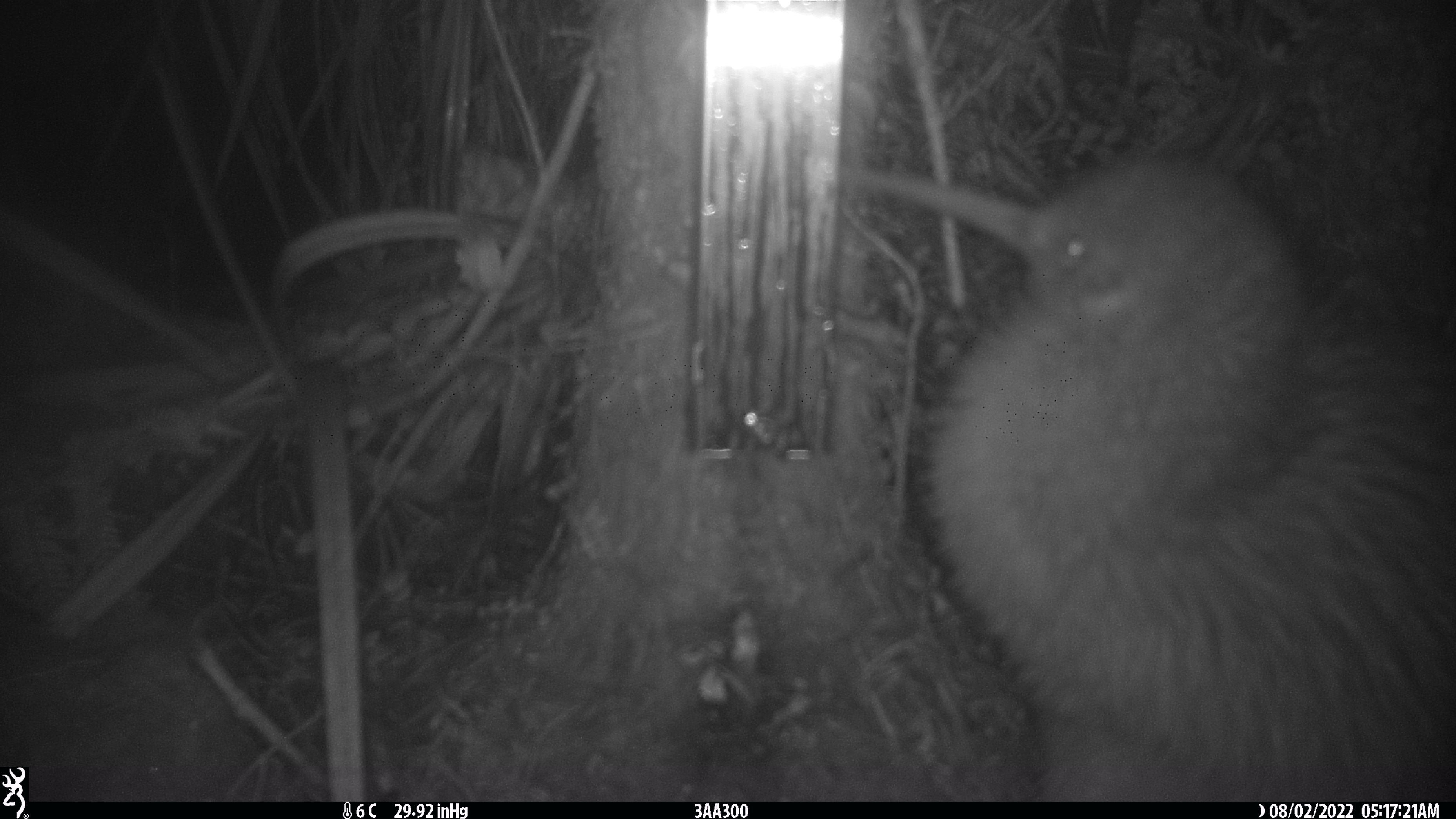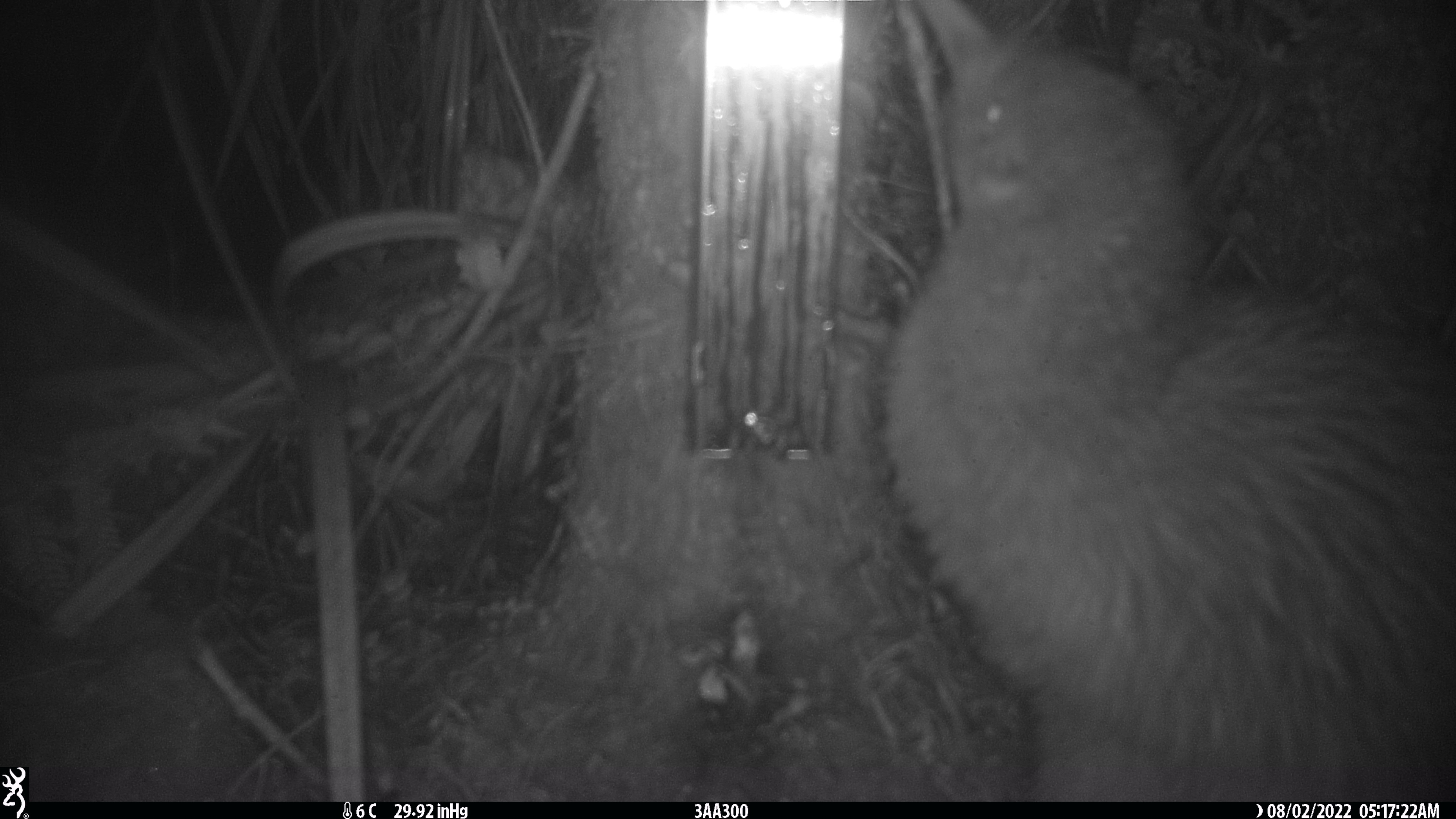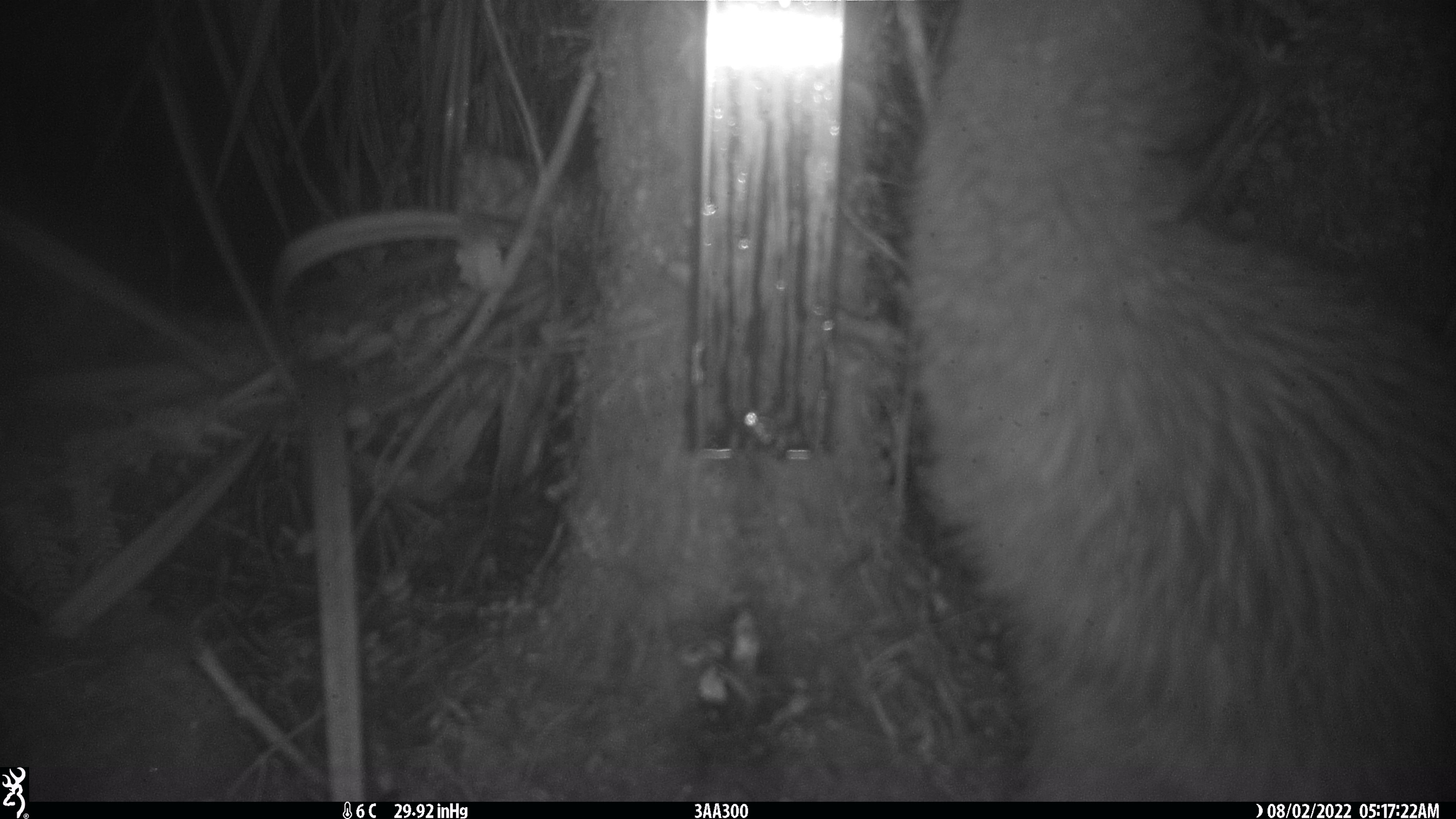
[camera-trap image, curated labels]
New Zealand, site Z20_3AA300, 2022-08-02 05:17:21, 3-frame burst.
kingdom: Animalia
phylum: Chordata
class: Aves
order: Apterygiformes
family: Apterygidae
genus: Apteryx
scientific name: Apteryx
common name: kiwi